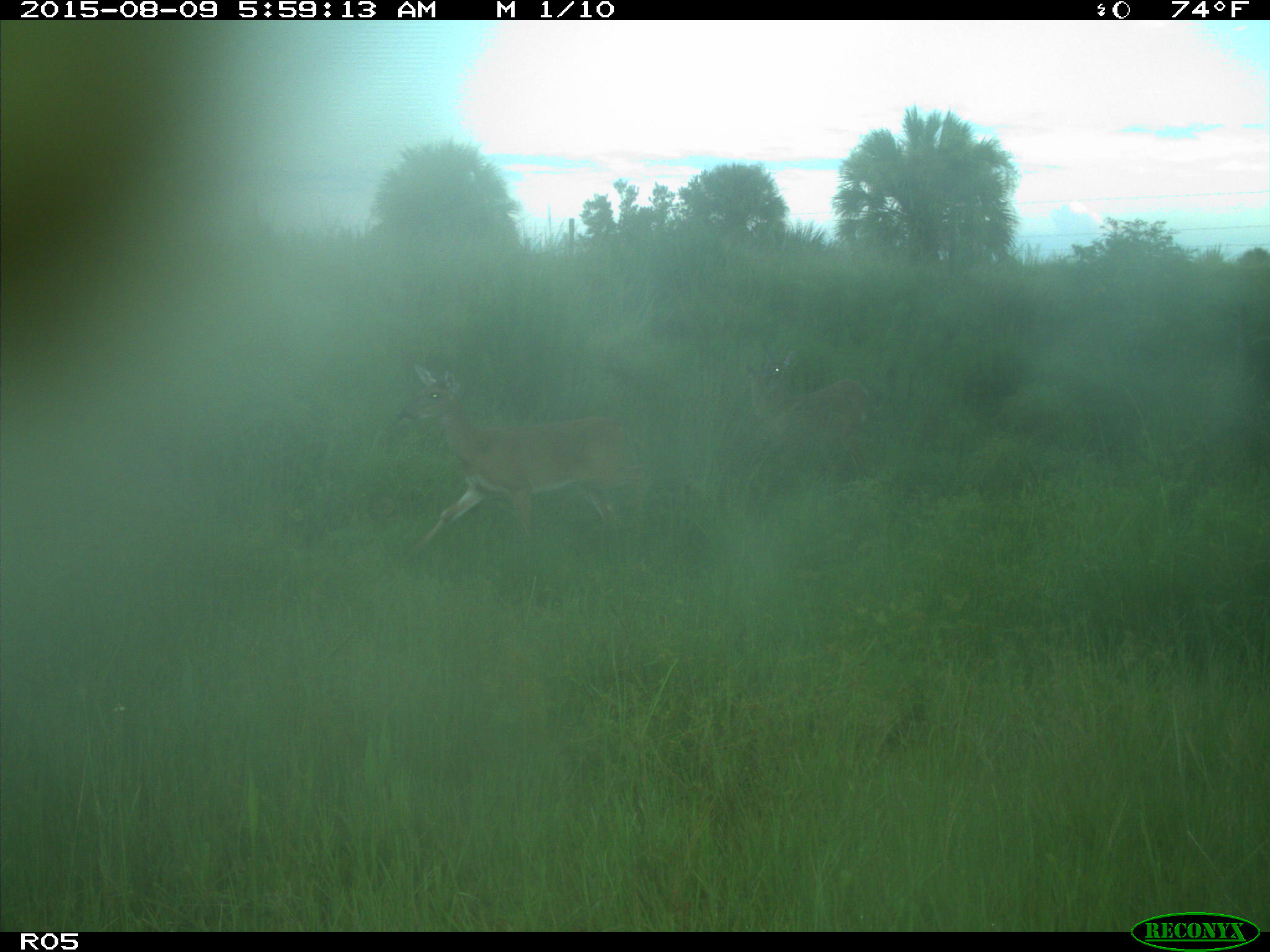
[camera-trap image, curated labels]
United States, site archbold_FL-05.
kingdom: Animalia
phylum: Chordata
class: Mammalia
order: Artiodactyla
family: Cervidae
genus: Odocoileus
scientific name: Odocoileus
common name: deer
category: unidentified deer